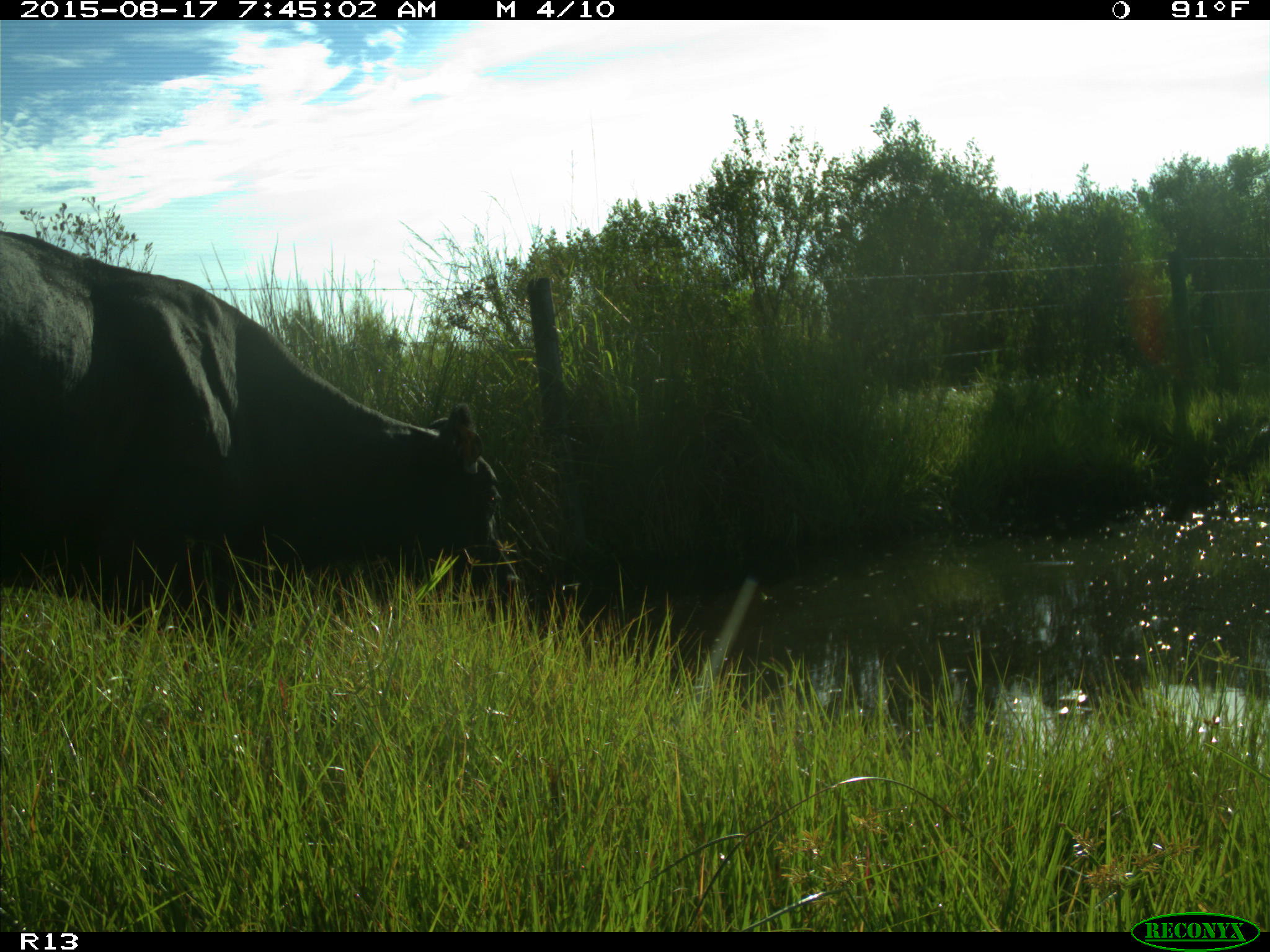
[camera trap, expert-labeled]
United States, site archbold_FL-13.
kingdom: Animalia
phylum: Chordata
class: Mammalia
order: Artiodactyla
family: Bovidae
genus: Bos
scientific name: Bos taurus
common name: domestic cow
Bos taurus (domestic cow).